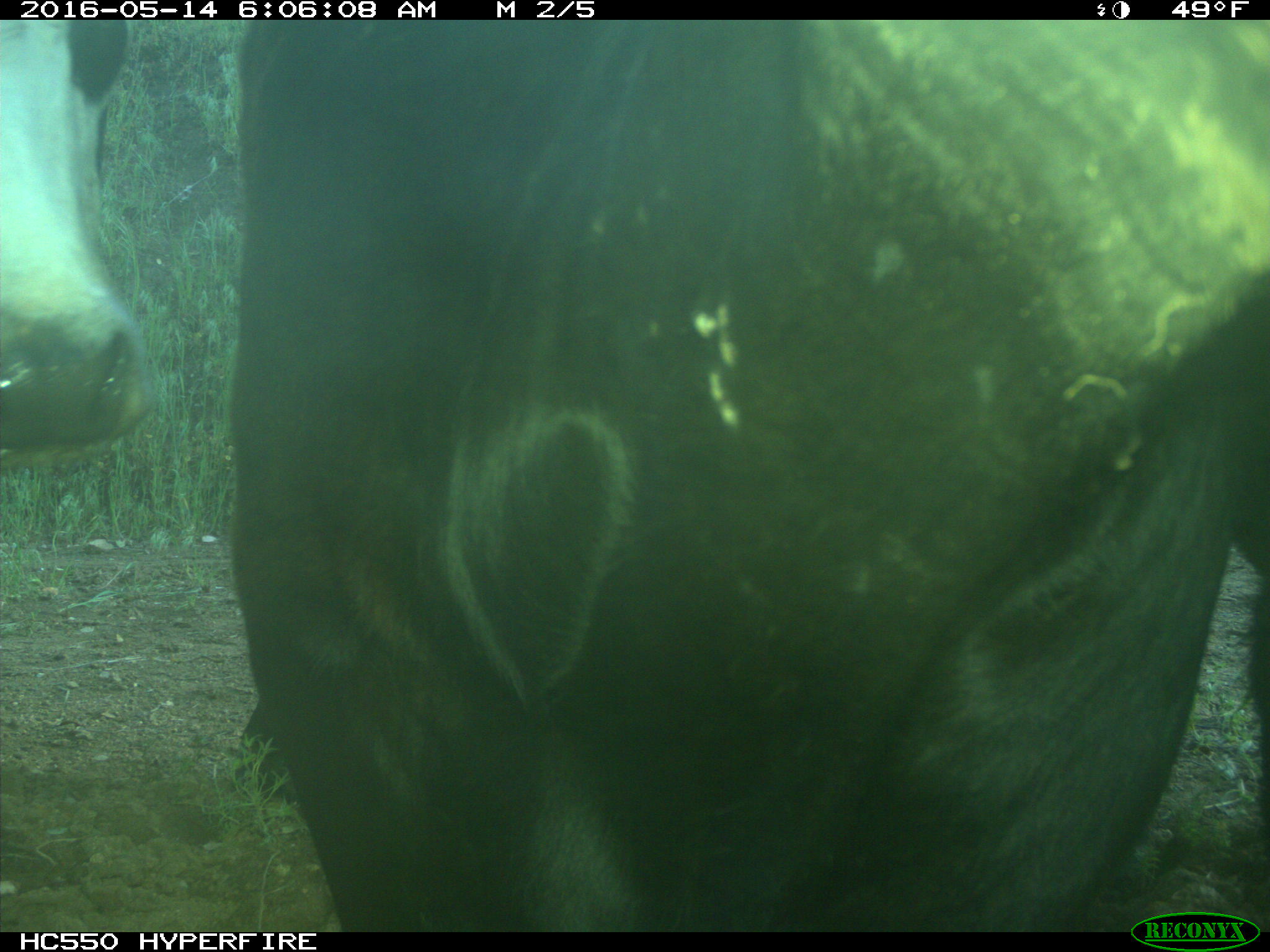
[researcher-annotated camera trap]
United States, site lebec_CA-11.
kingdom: Animalia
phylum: Chordata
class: Mammalia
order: Artiodactyla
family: Bovidae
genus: Bos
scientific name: Bos taurus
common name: domestic cow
Bos taurus (domestic cow).